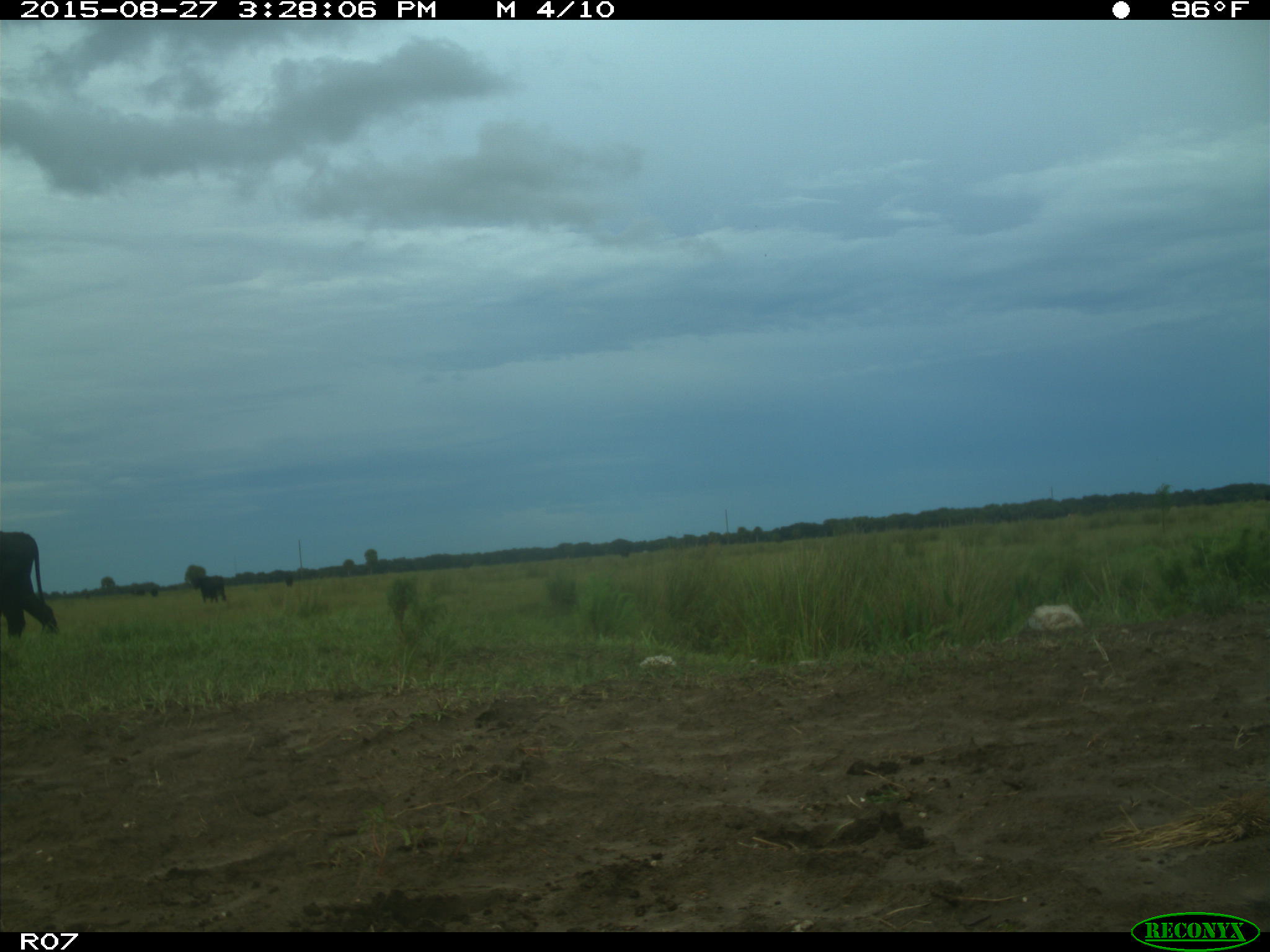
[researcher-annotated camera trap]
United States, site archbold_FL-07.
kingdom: Animalia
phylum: Chordata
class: Mammalia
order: Artiodactyla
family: Bovidae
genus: Bos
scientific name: Bos taurus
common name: domestic cow